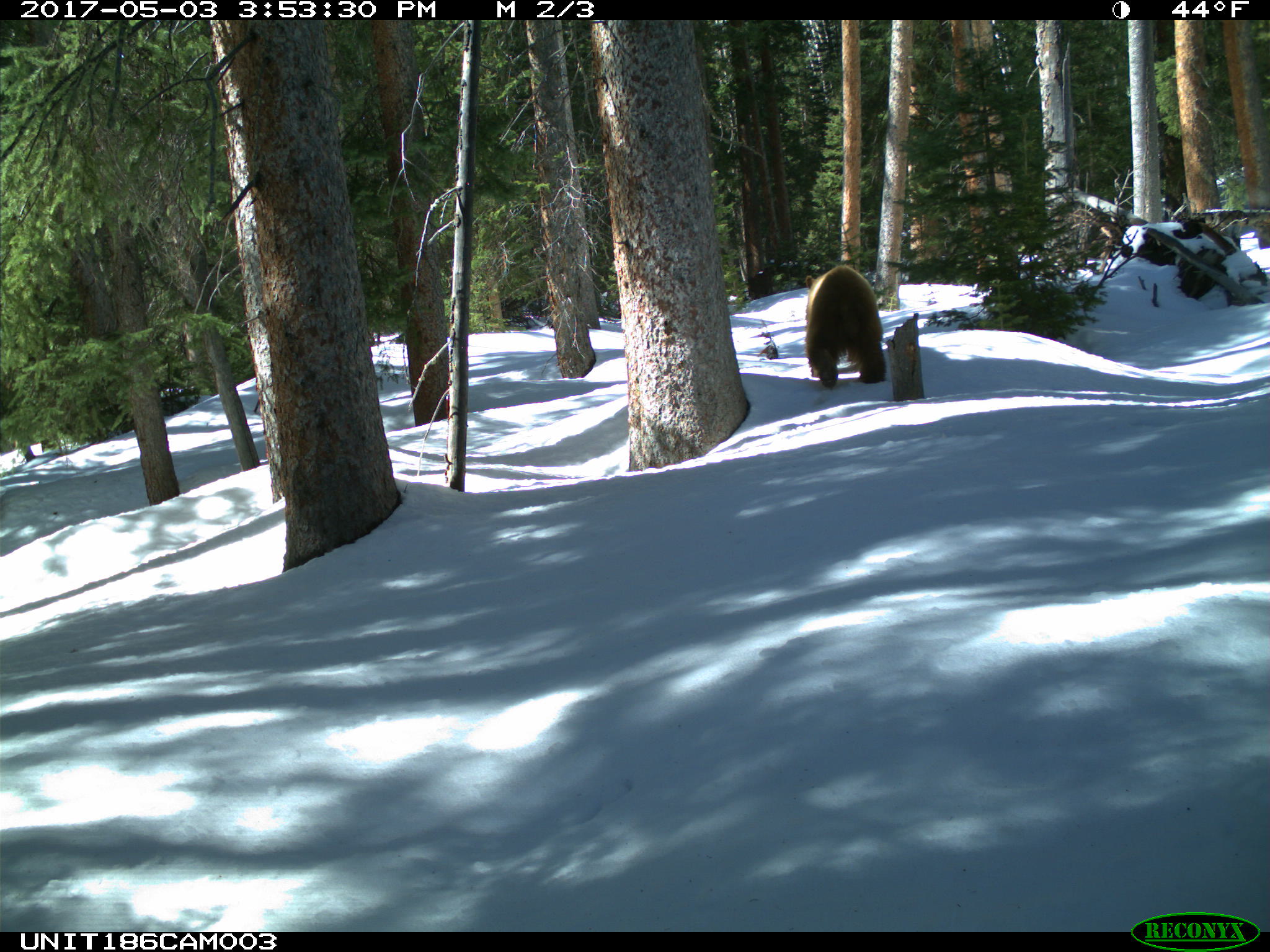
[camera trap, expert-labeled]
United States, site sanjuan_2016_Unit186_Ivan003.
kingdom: Animalia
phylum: Chordata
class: Mammalia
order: Carnivora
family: Ursidae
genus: Ursus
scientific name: Ursus americanus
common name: american black bear